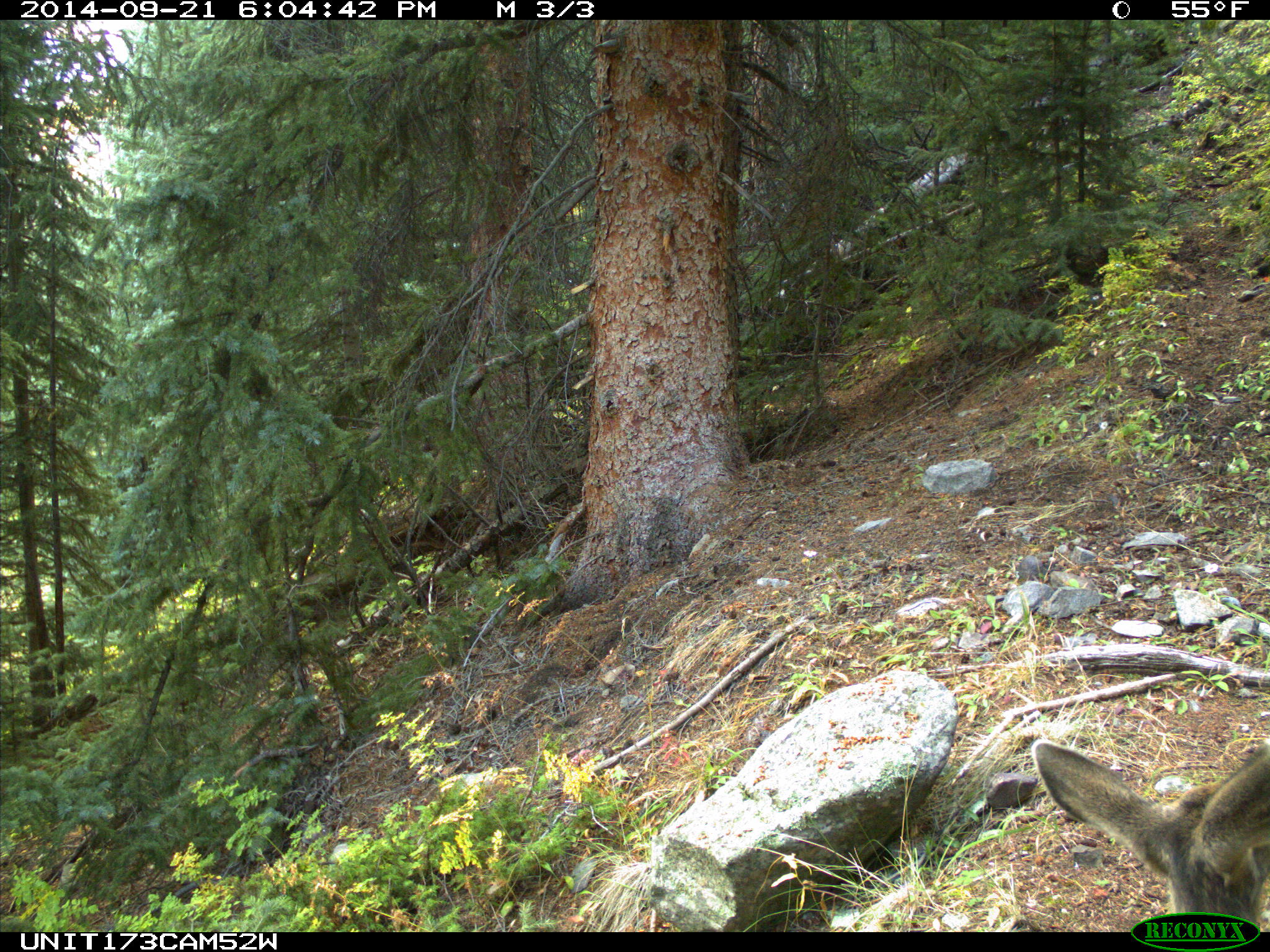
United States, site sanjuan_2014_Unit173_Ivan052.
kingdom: Animalia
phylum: Chordata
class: Mammalia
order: Artiodactyla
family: Cervidae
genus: Odocoileus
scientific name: Odocoileus hemionus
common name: mule deer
Odocoileus hemionus (mule deer).